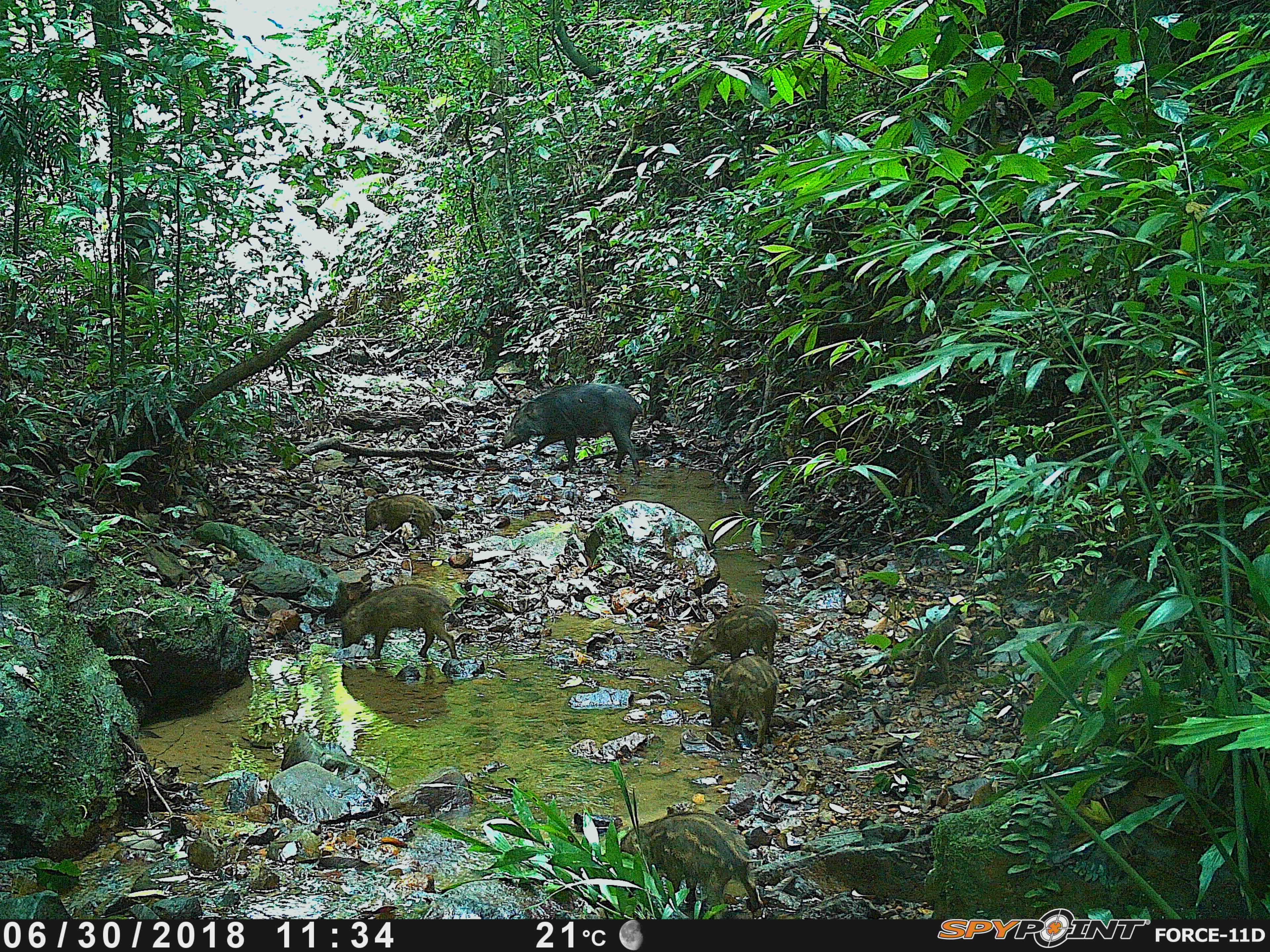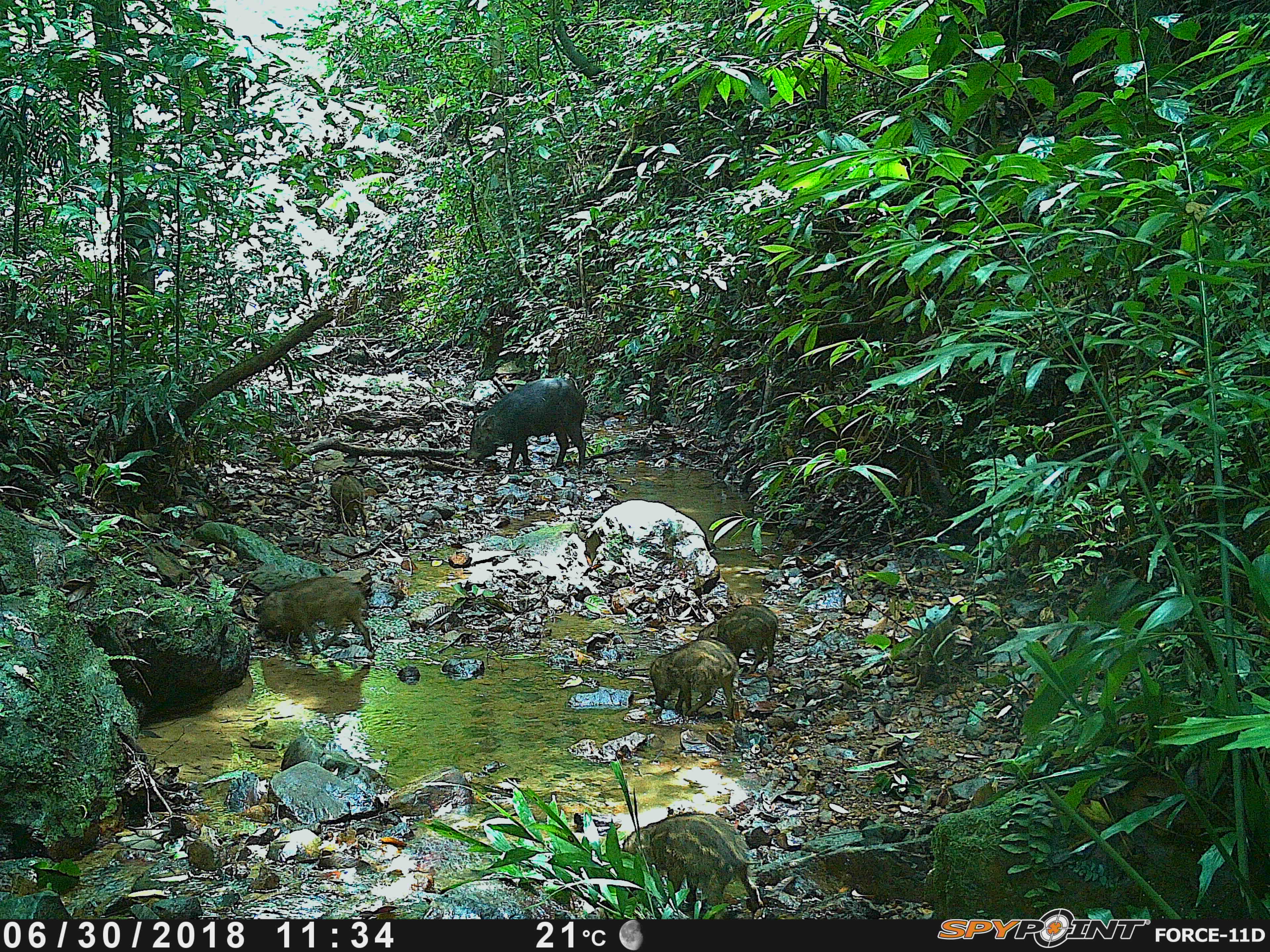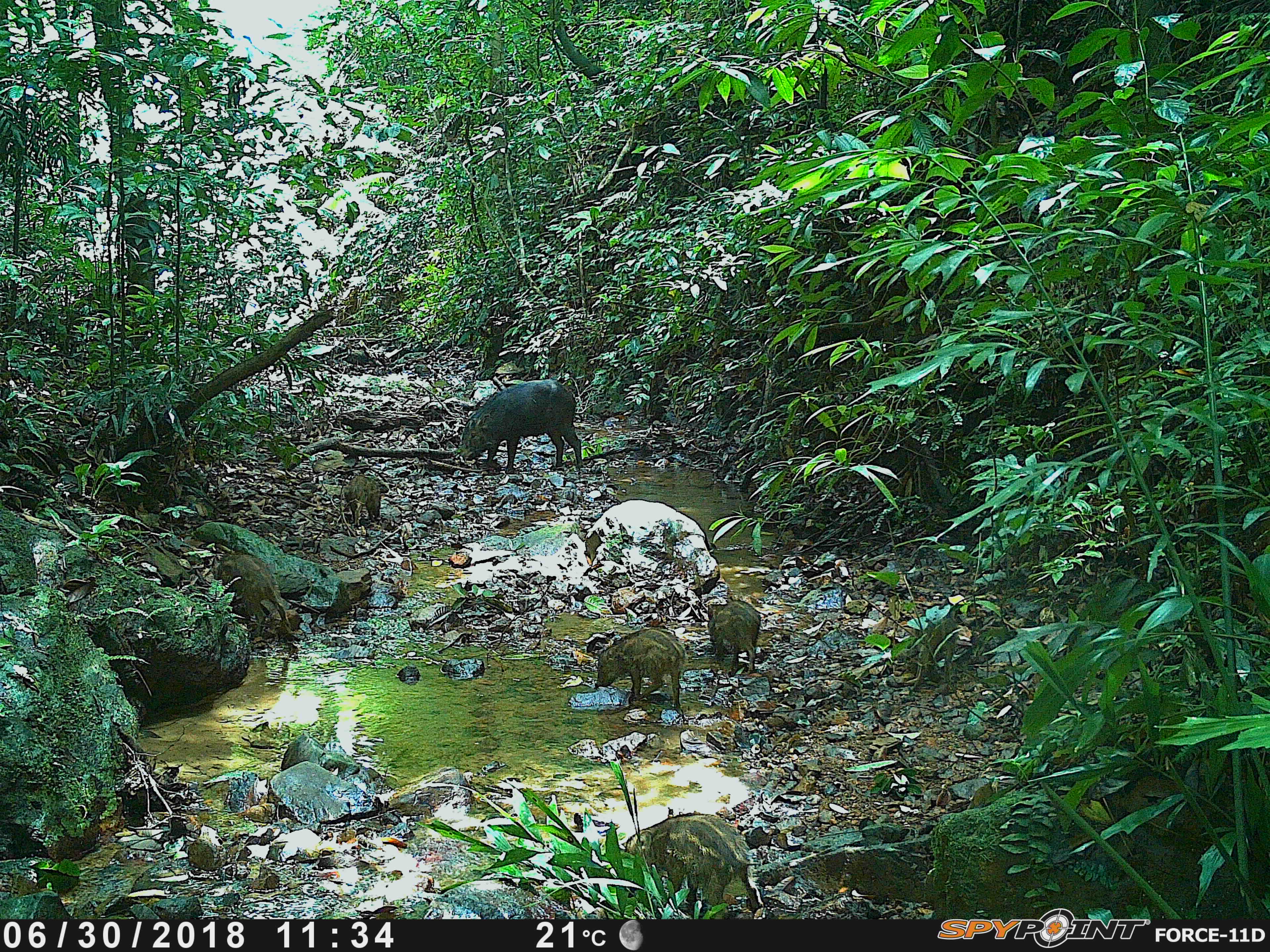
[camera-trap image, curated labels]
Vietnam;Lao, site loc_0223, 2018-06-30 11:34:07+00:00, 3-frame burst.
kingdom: Animalia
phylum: Chordata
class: Mammalia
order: Artiodactyla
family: Suidae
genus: Sus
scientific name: Sus scrofa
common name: eurasian wild pig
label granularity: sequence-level